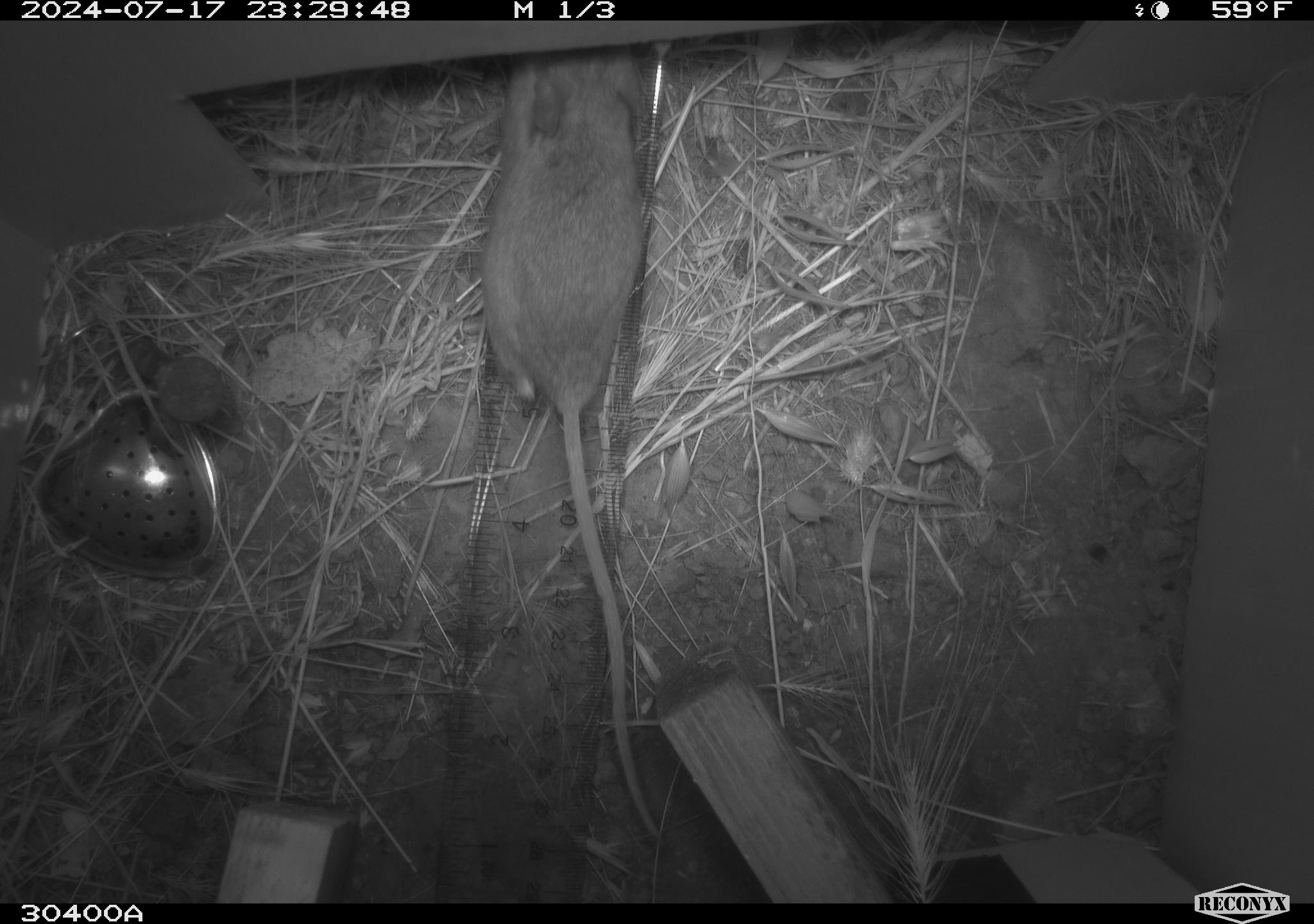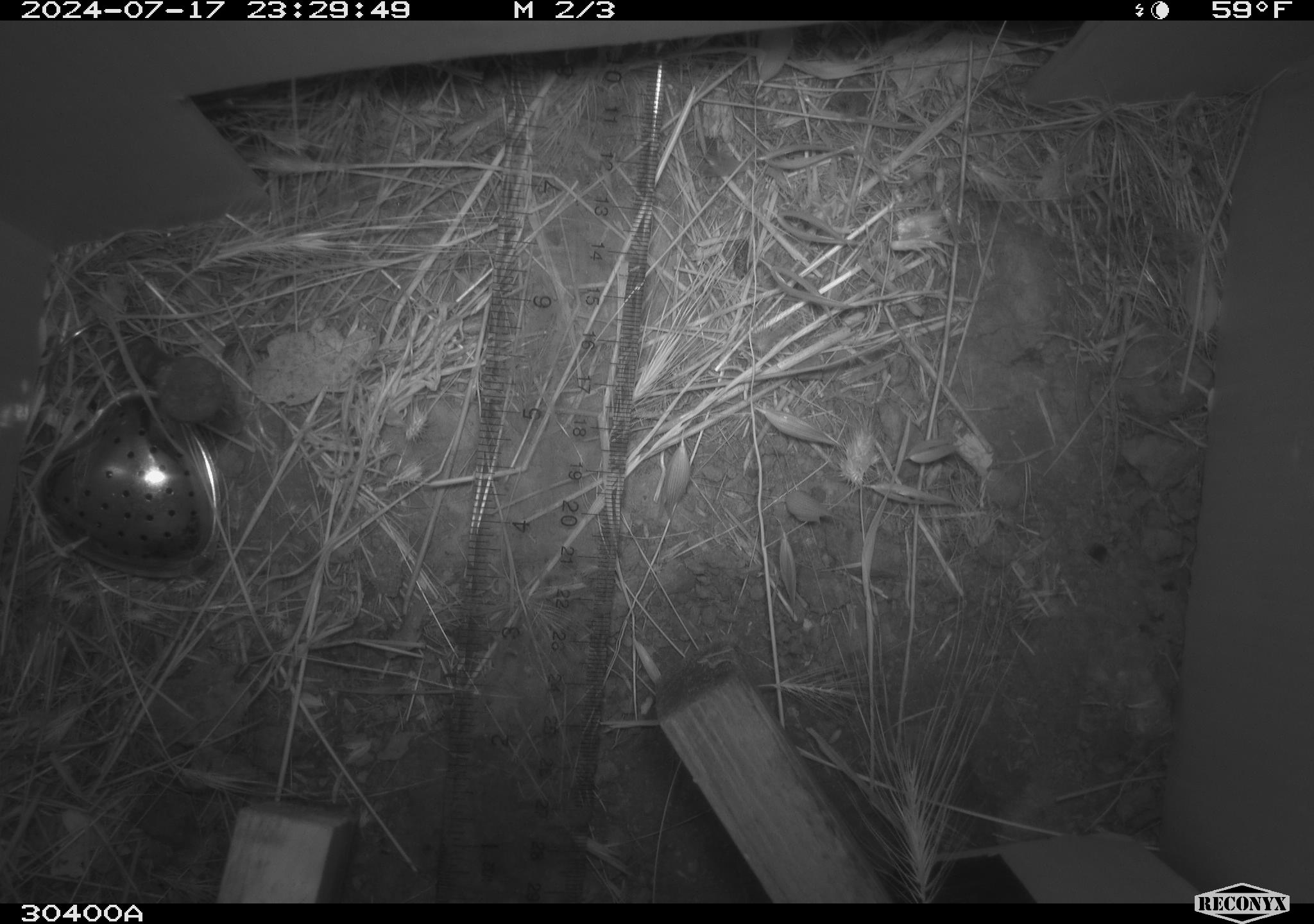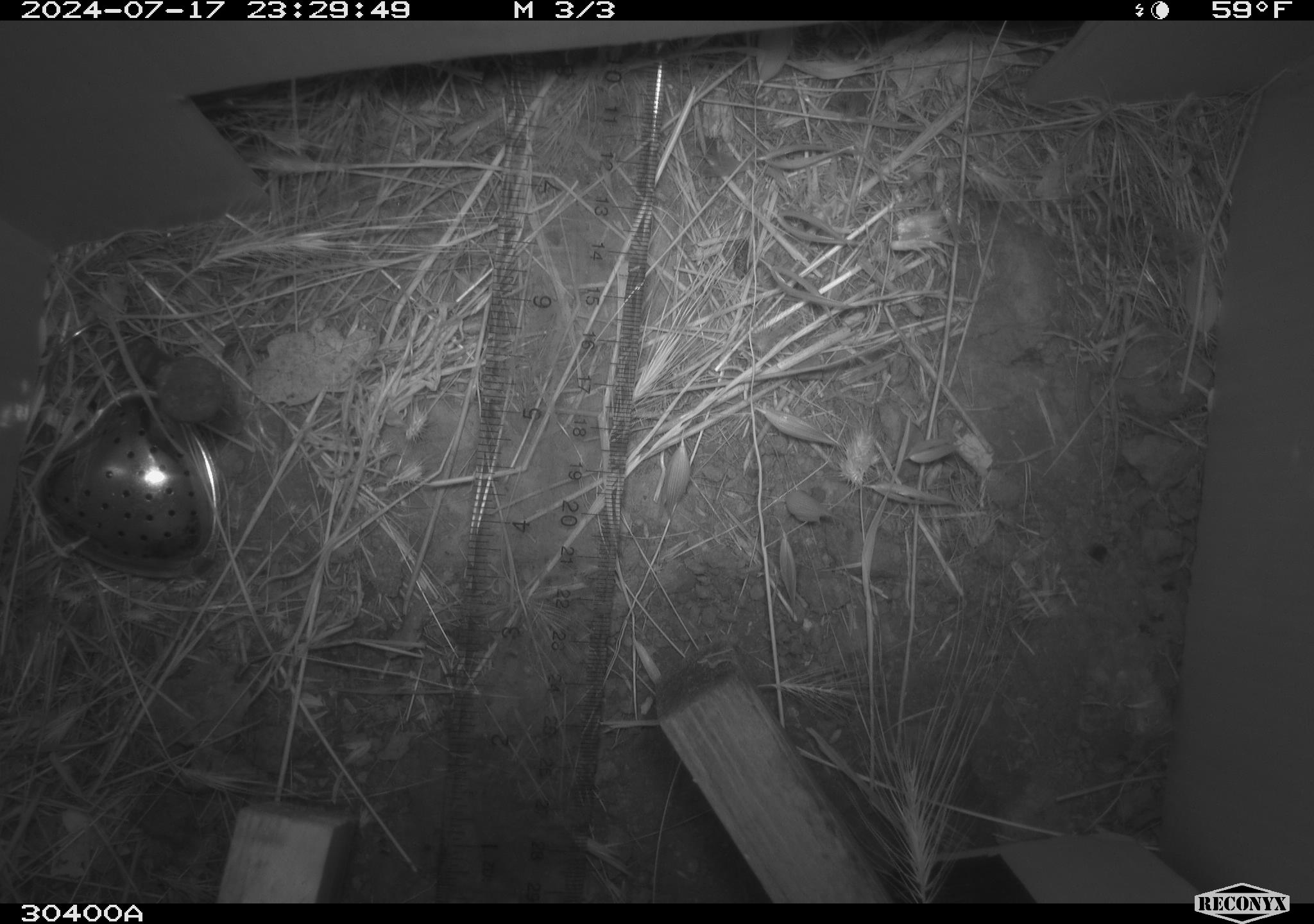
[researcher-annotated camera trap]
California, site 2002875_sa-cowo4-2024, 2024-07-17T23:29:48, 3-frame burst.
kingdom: Animalia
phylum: Chordata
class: Mammalia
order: Rodentia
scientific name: Rodentia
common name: rodent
Rodent (Rodentia).